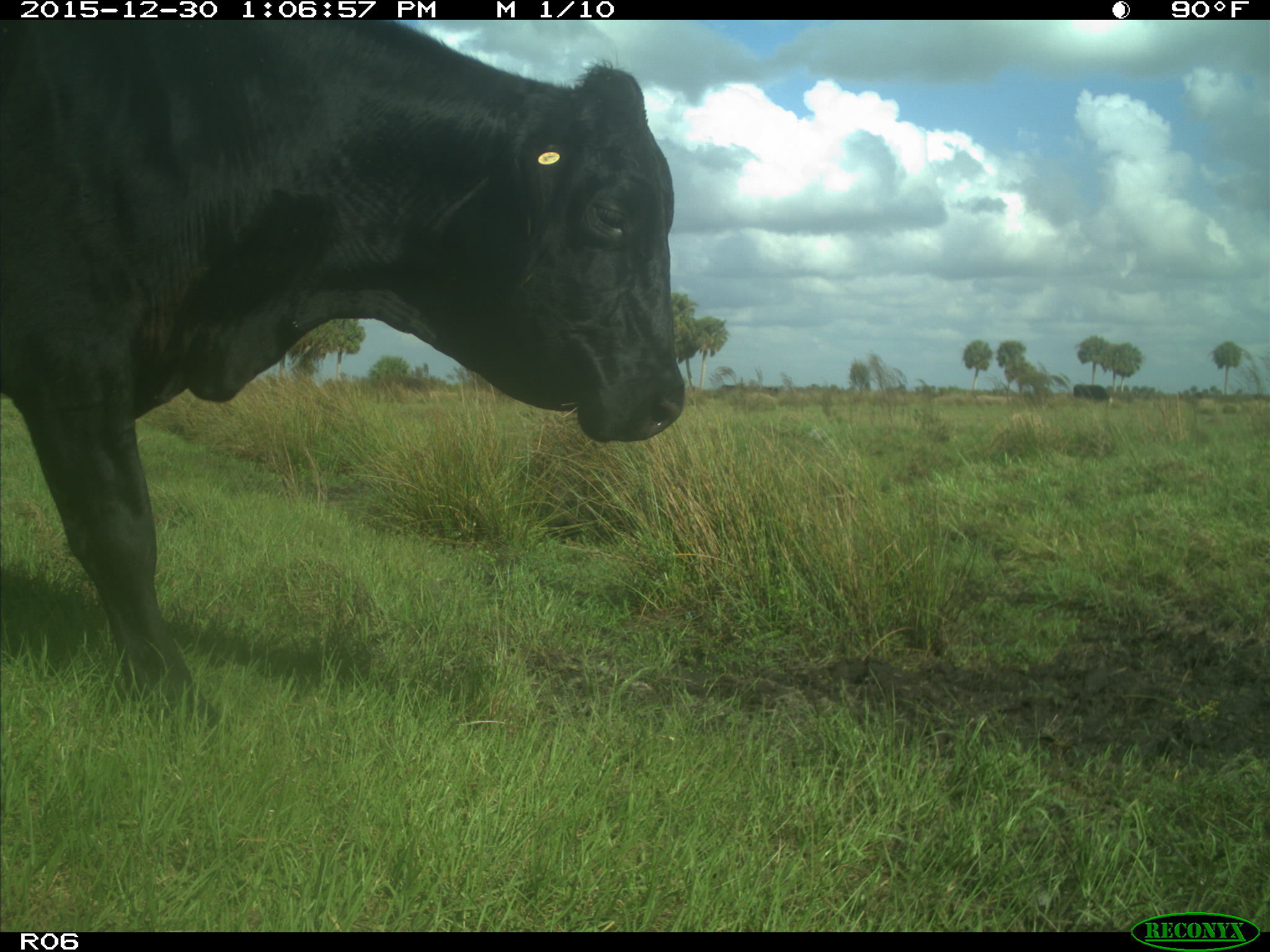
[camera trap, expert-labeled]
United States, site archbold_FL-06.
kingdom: Animalia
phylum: Chordata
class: Mammalia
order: Artiodactyla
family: Bovidae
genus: Bos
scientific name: Bos taurus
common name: domestic cow